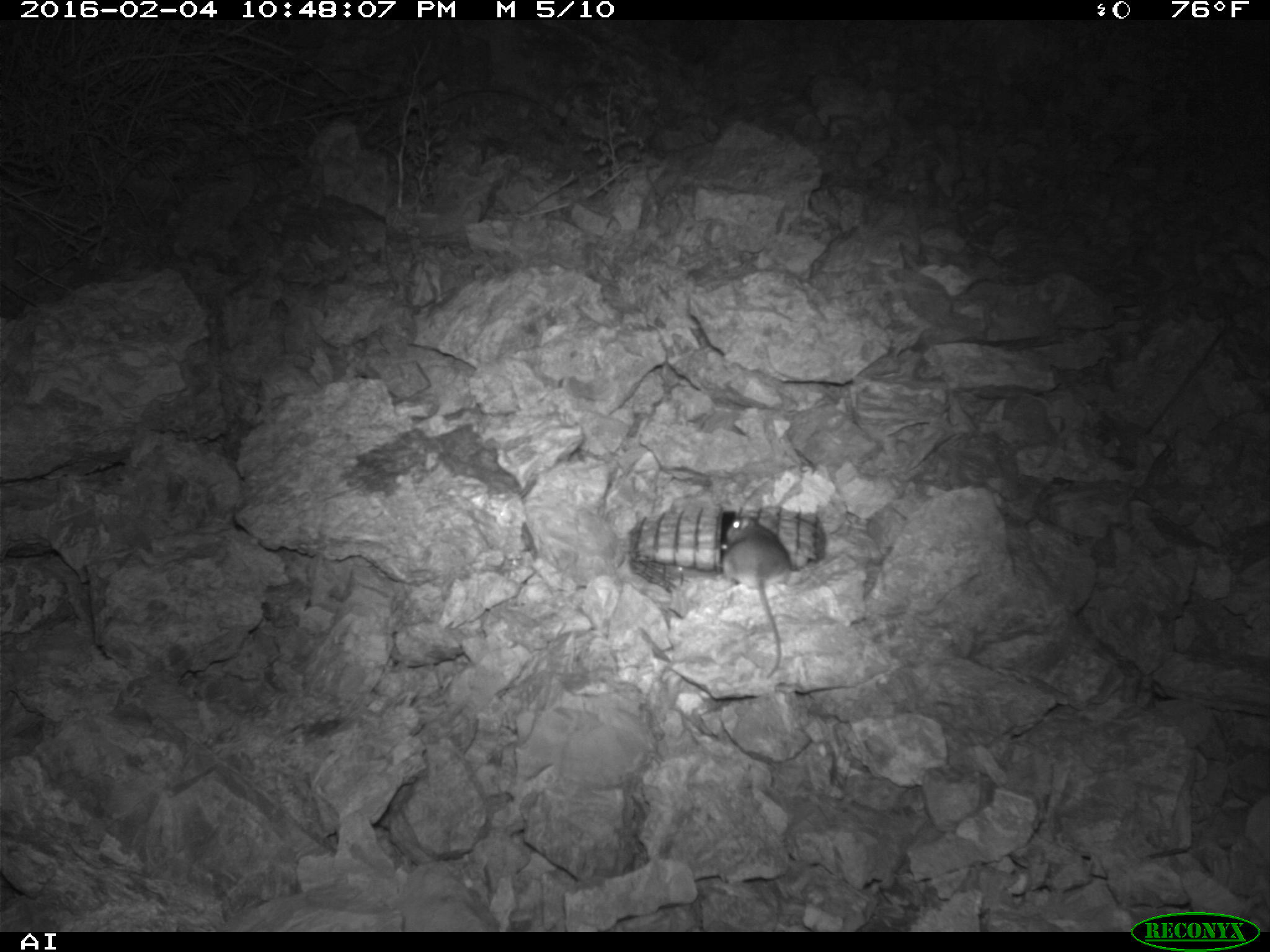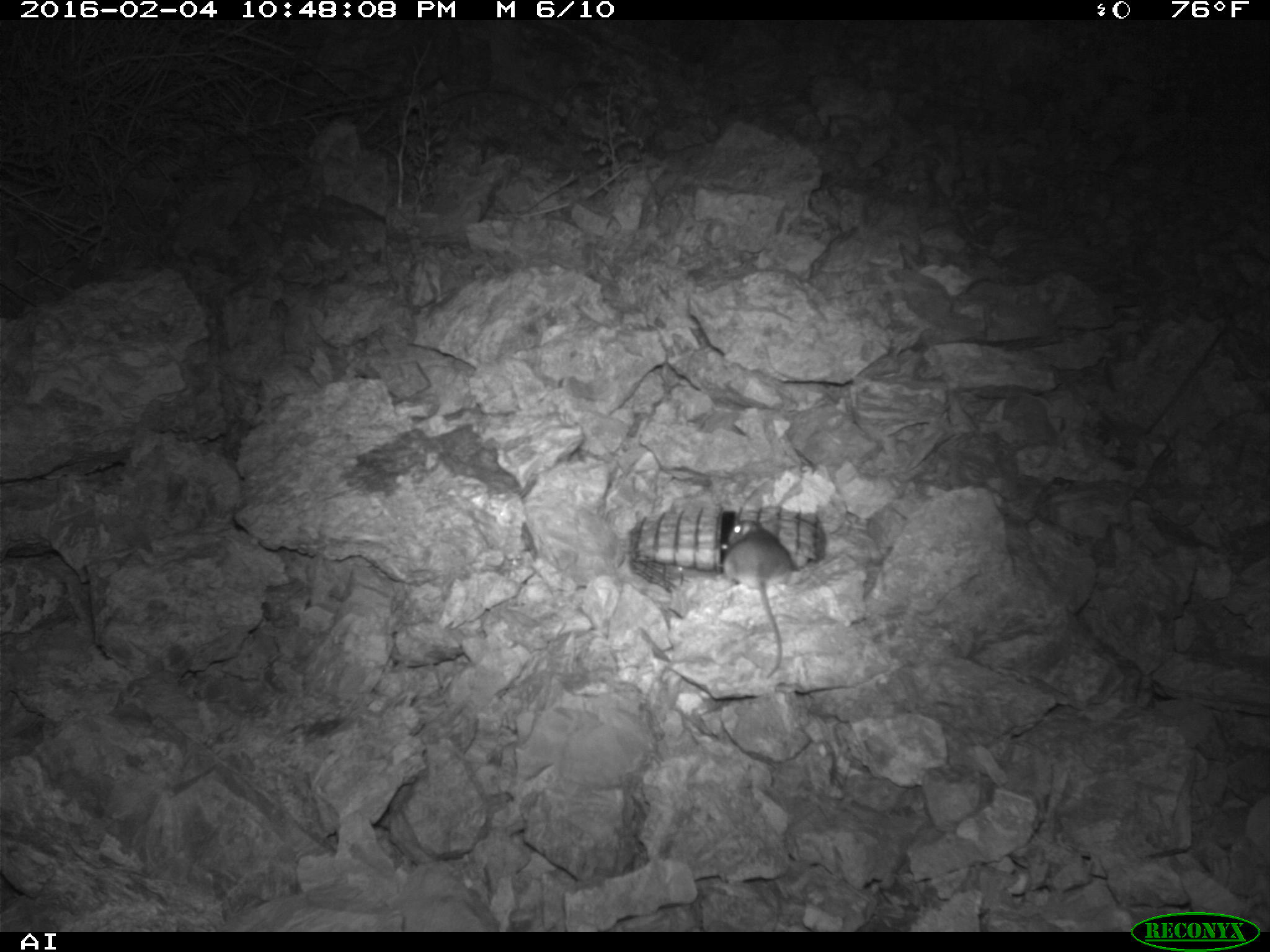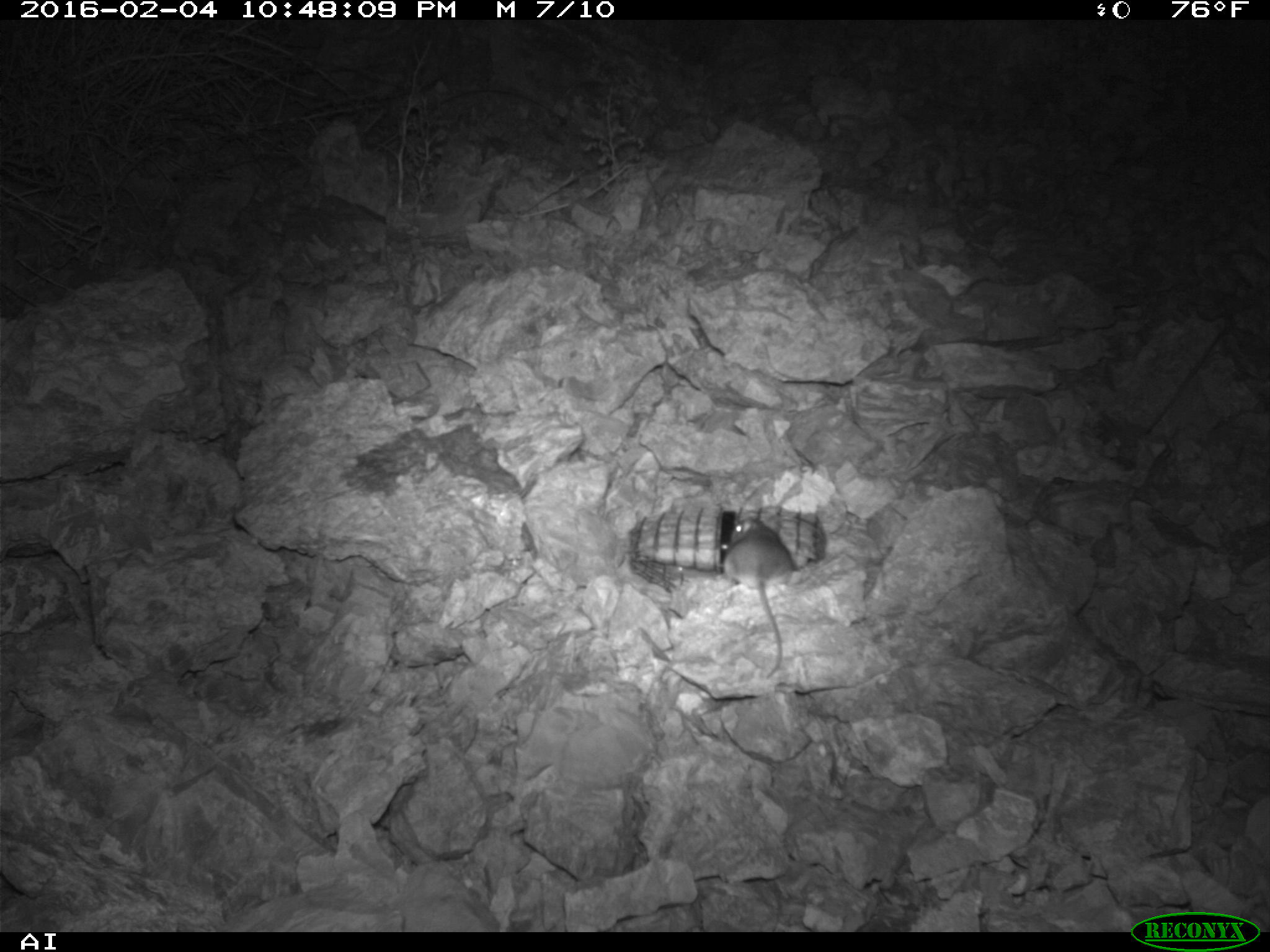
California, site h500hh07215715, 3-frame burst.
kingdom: Animalia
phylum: Chordata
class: Mammalia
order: Rodentia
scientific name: Rodentia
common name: rodent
Rodent (Rodentia).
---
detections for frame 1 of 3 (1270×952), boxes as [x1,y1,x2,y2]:
rodent: [720,512,793,681]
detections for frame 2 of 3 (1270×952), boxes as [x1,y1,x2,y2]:
rodent: [722,518,792,678]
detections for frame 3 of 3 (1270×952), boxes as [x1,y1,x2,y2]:
rodent: [723,518,793,679]